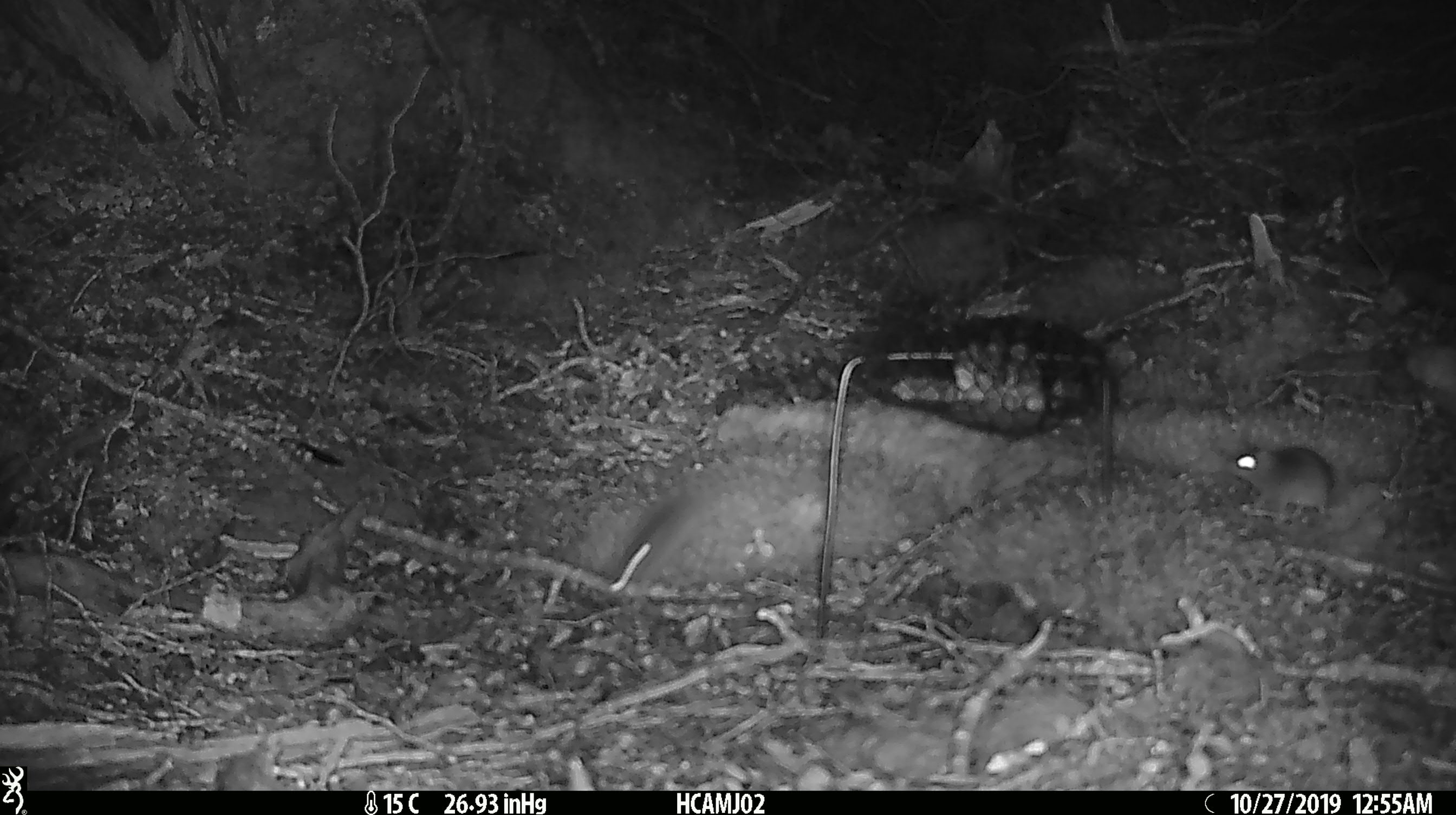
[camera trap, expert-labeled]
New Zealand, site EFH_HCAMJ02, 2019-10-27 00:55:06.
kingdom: Animalia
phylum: Chordata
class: Mammalia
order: Rodentia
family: Muridae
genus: Mus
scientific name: Mus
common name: mouse